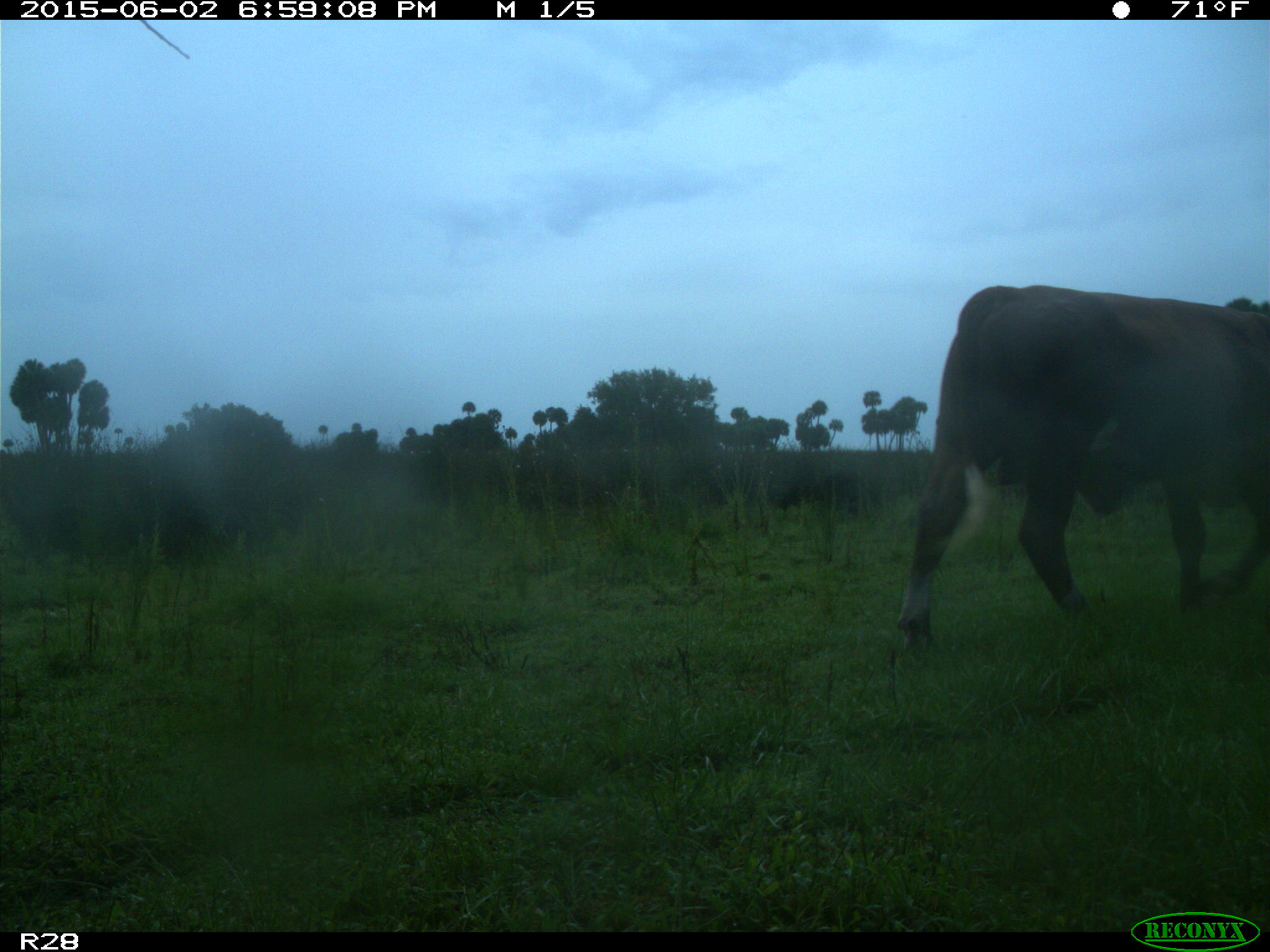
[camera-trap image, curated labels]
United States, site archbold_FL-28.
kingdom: Animalia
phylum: Chordata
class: Mammalia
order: Artiodactyla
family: Bovidae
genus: Bos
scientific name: Bos taurus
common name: domestic cow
Bos taurus (domestic cow).